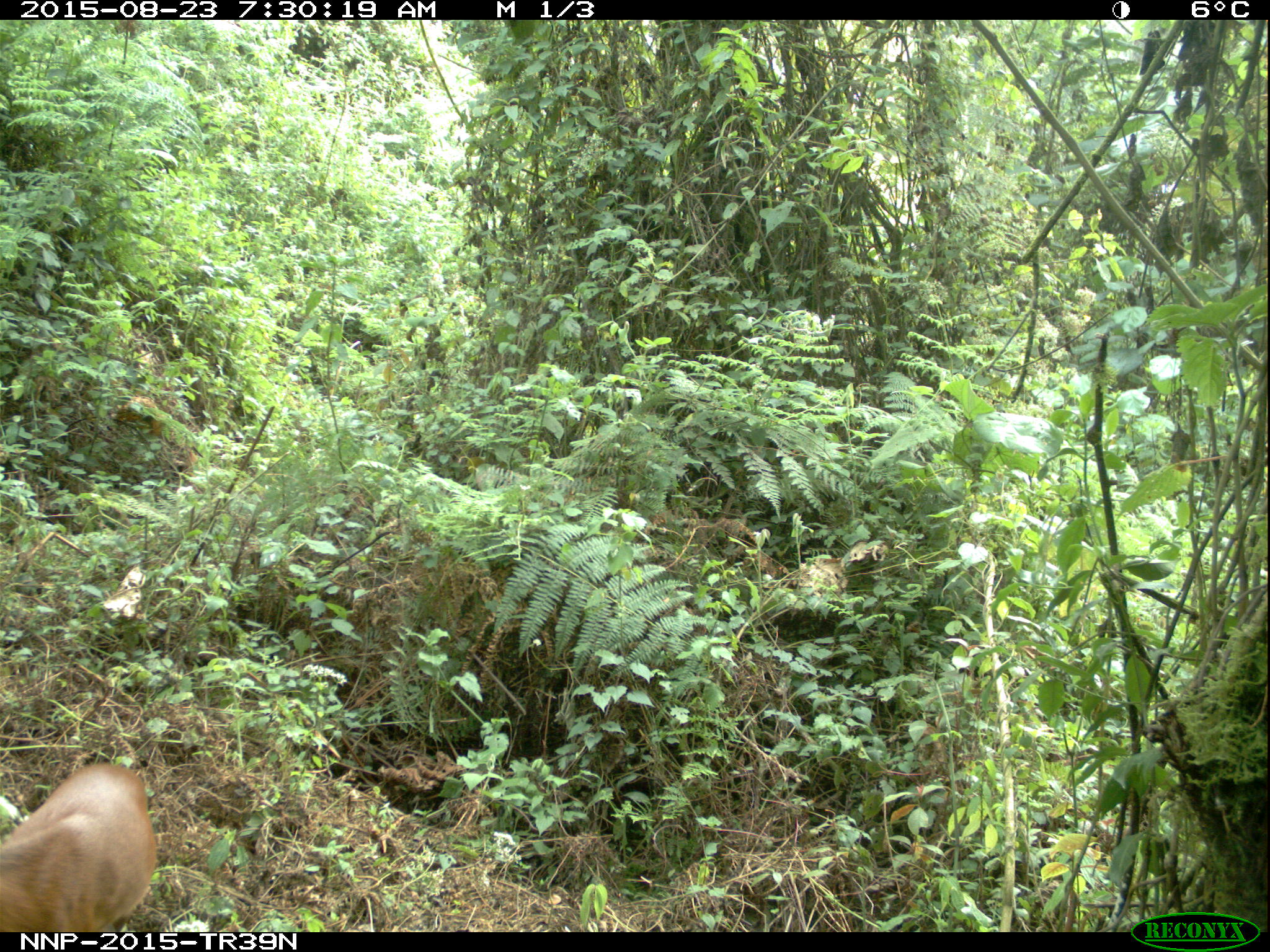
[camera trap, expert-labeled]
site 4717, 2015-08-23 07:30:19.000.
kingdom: Animalia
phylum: Chordata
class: Mammalia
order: Artiodactyla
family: Bovidae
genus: Cephalophus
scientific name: Cephalophus nigrifrons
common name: black-fronted duiker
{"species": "Cephalophus nigrifrons (black-fronted duiker)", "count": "1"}